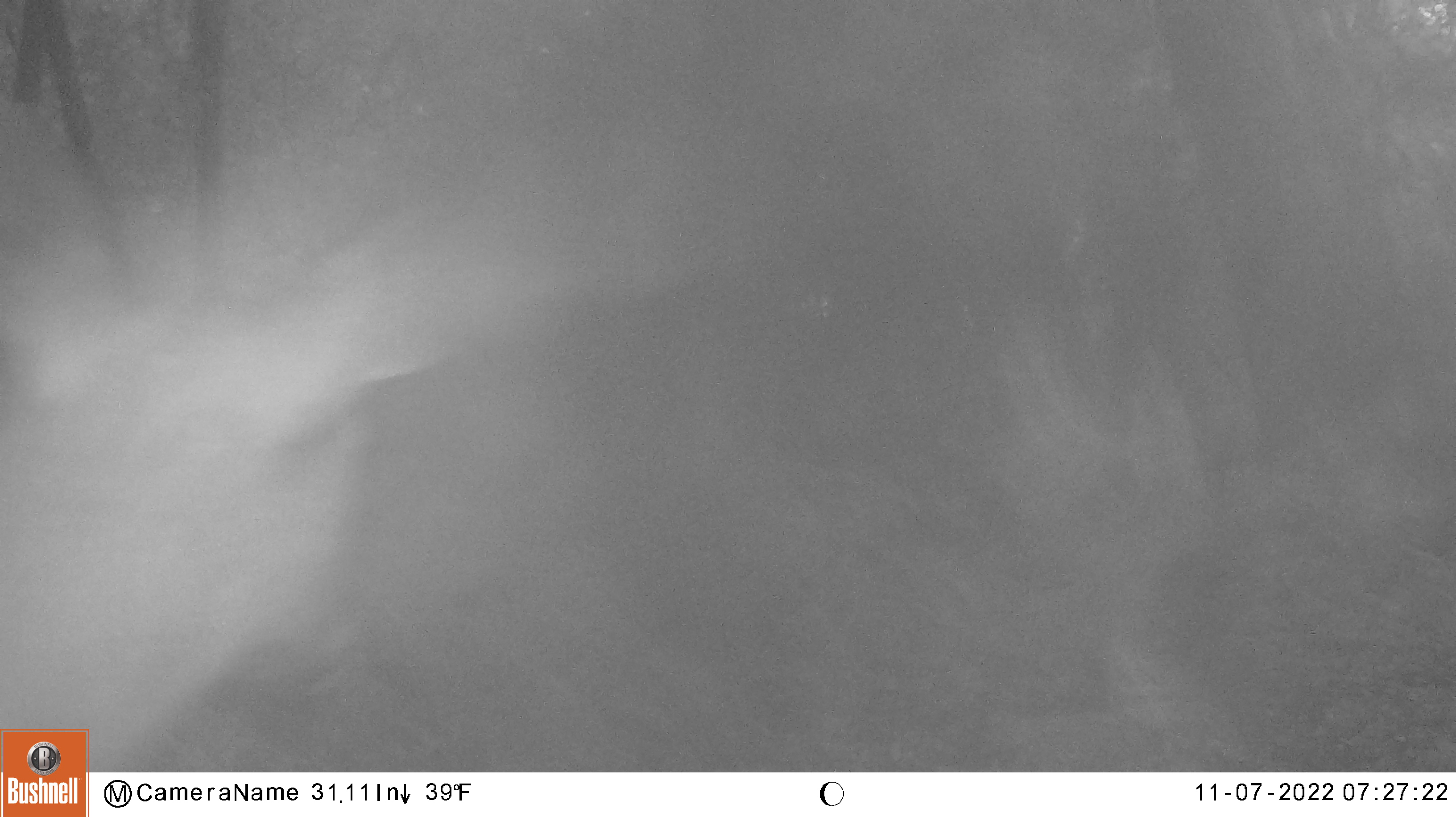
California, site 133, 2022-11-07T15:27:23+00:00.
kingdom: Animalia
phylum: Chordata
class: Mammalia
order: Artiodactyla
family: Cervidae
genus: Odocoileus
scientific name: Odocoileus hemionus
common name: mule deer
Mule deer (Odocoileus hemionus).